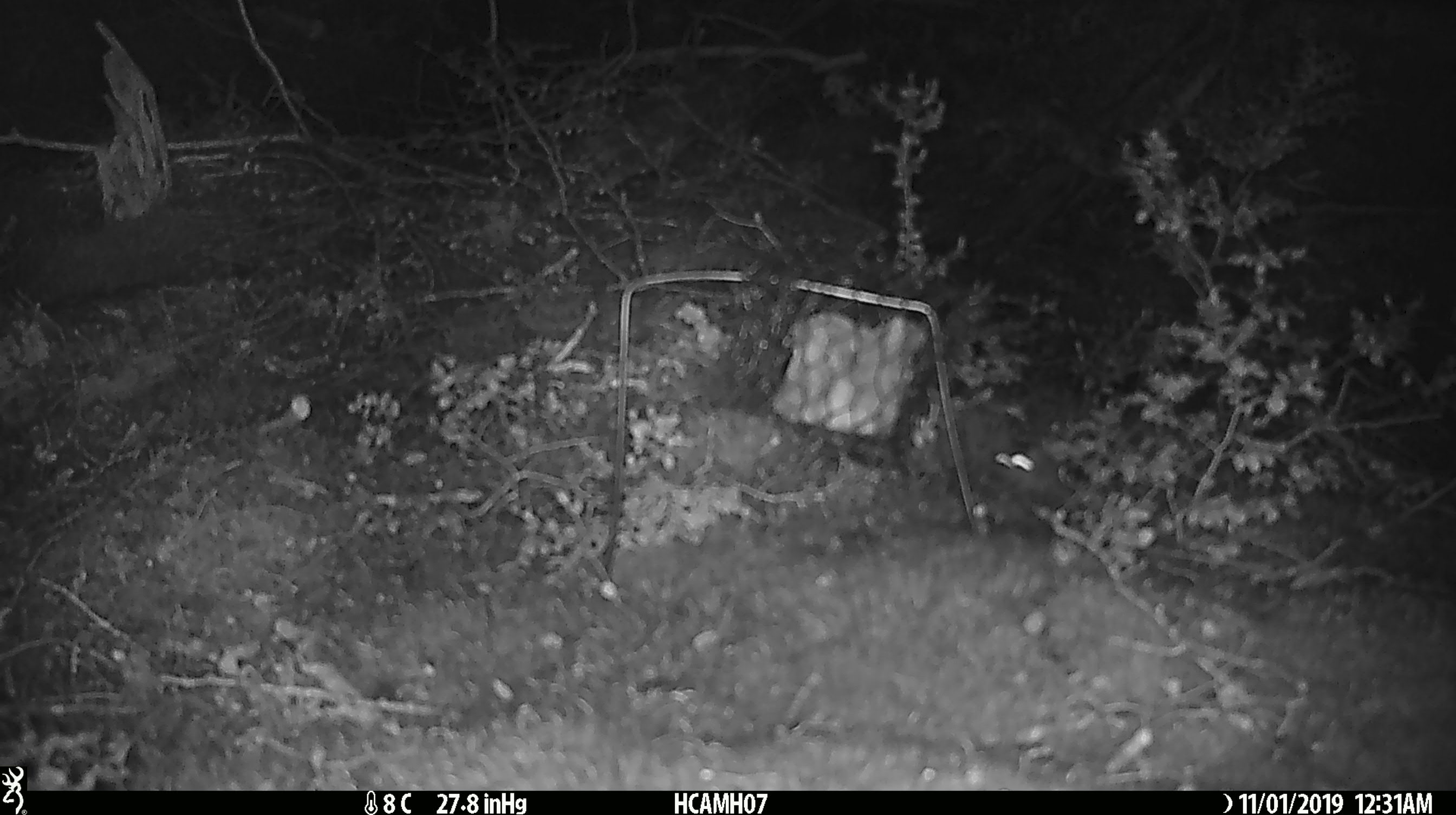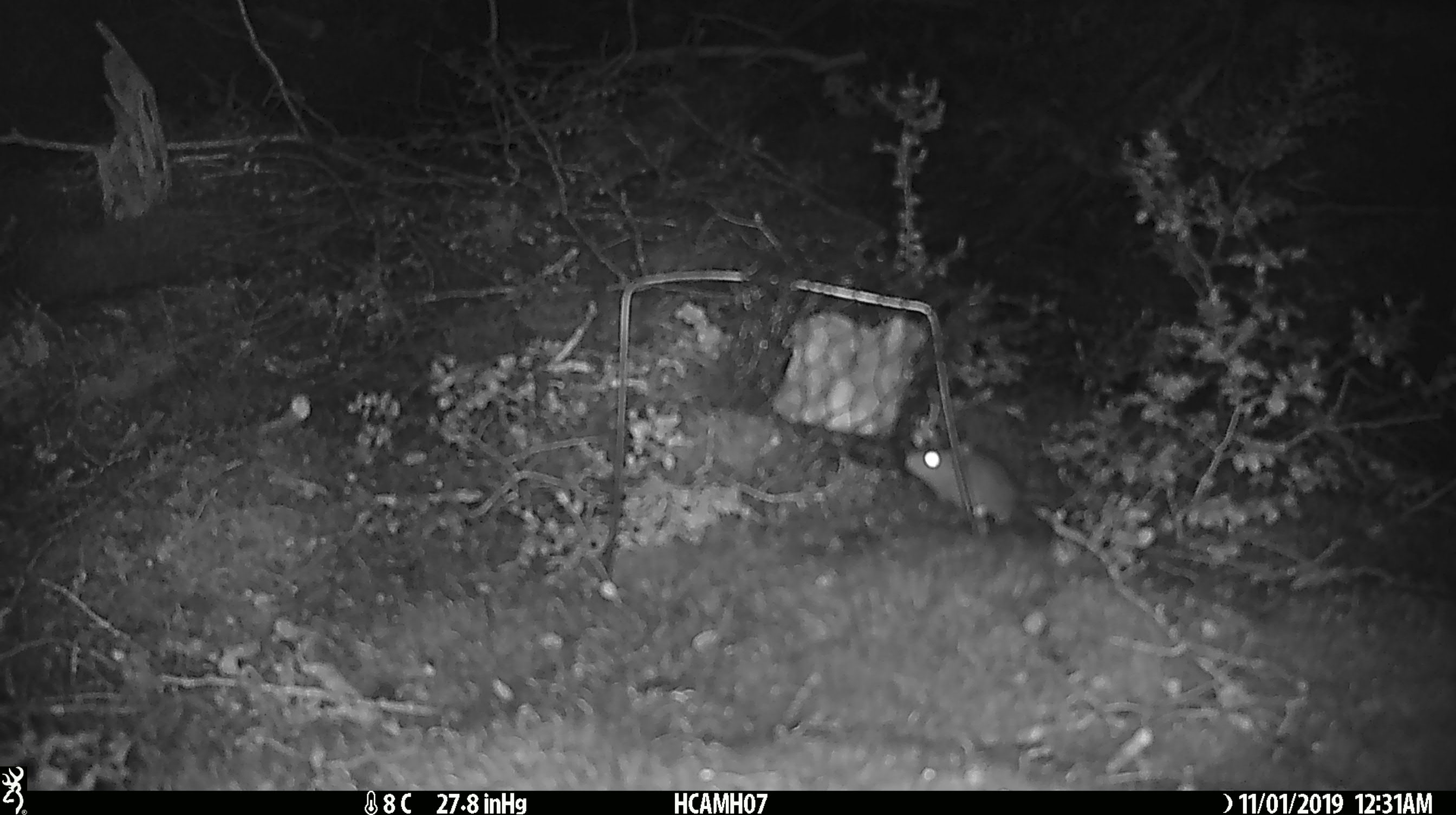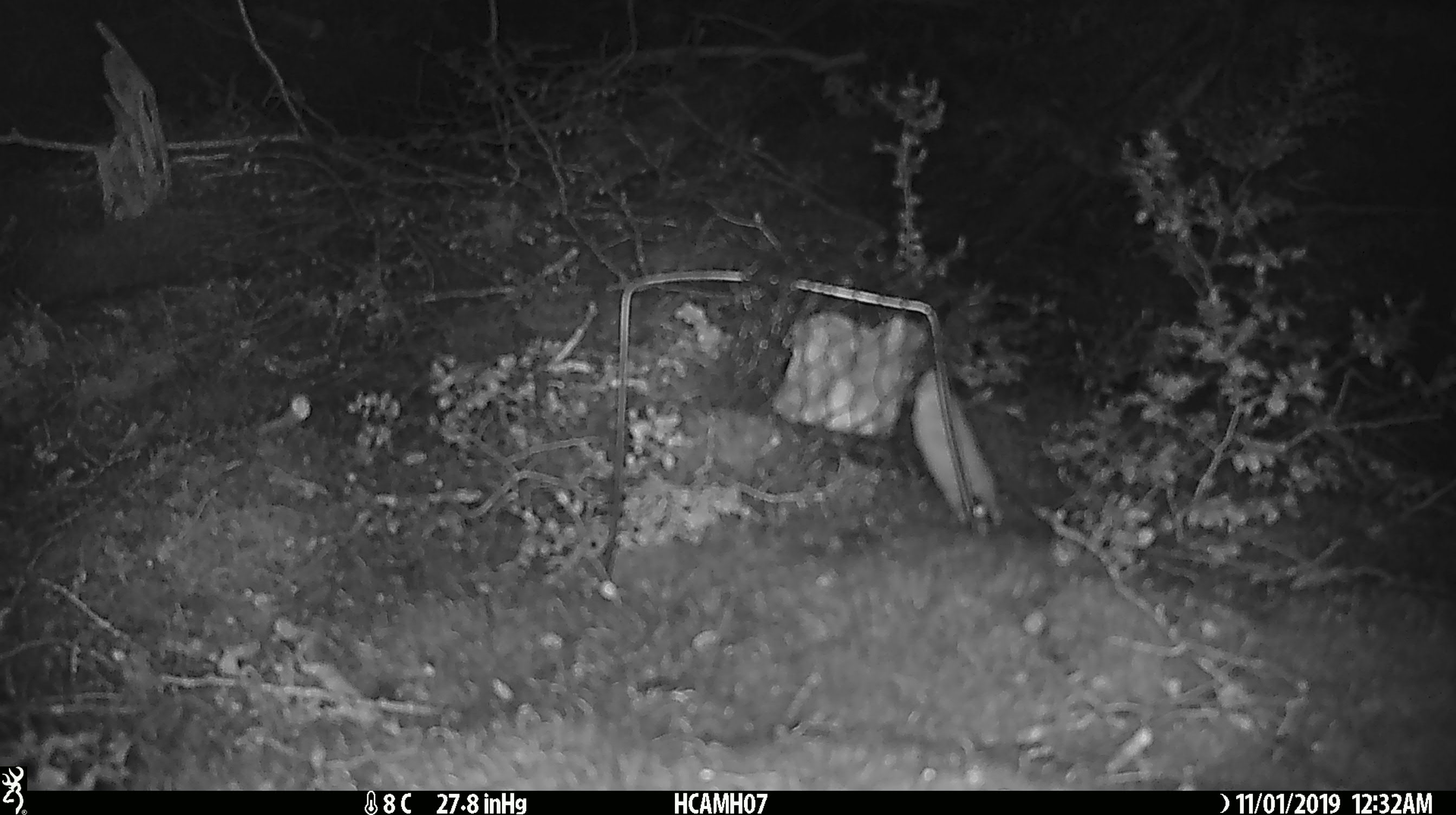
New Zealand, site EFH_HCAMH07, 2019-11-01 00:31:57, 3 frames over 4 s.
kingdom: Animalia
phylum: Chordata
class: Mammalia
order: Rodentia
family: Muridae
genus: Mus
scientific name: Mus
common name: mouse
Mouse (Mus).